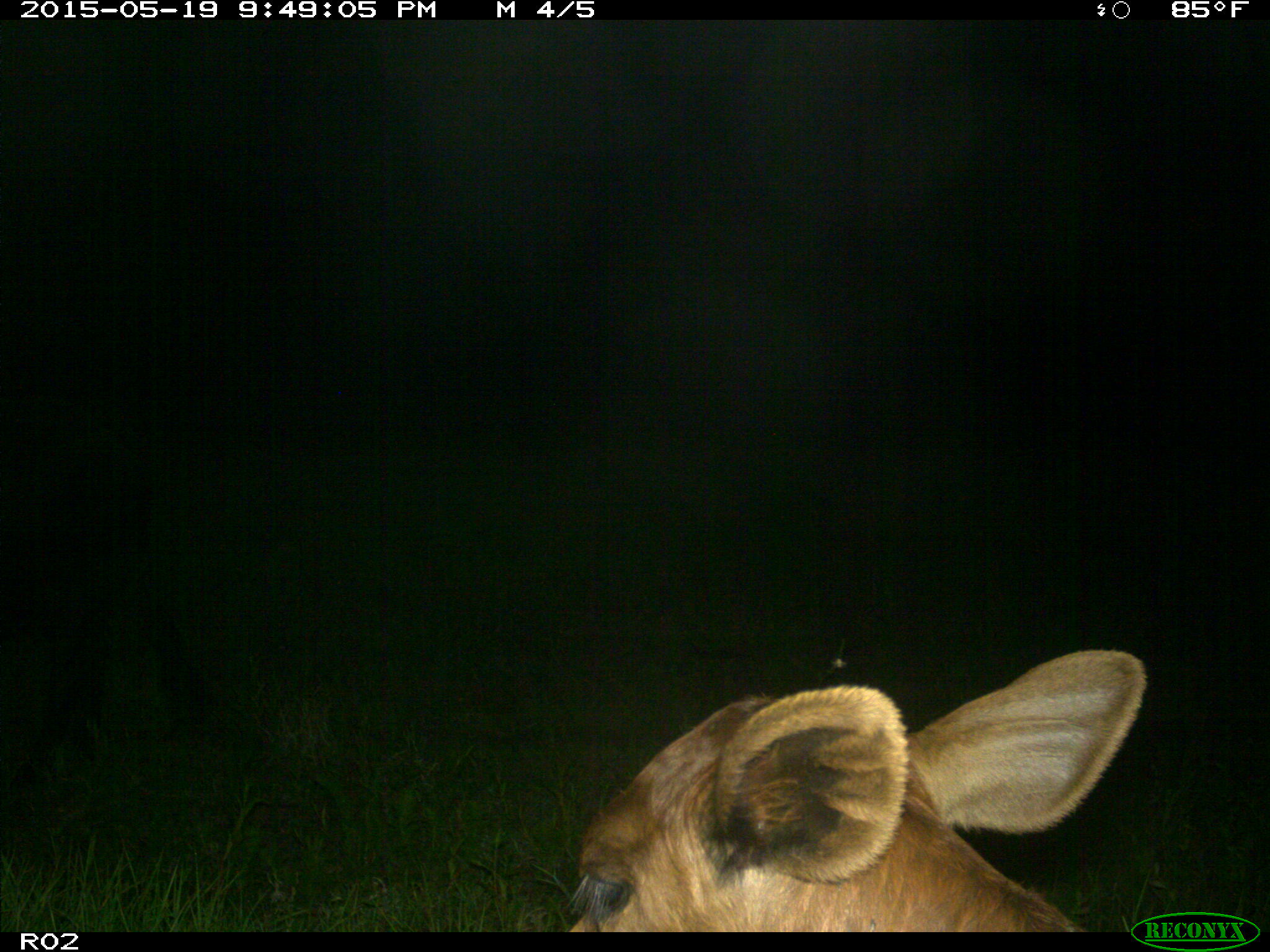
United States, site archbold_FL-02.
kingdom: Animalia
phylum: Chordata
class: Mammalia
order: Artiodactyla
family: Bovidae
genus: Bos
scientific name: Bos taurus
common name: domestic cow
Bos taurus (domestic cow).